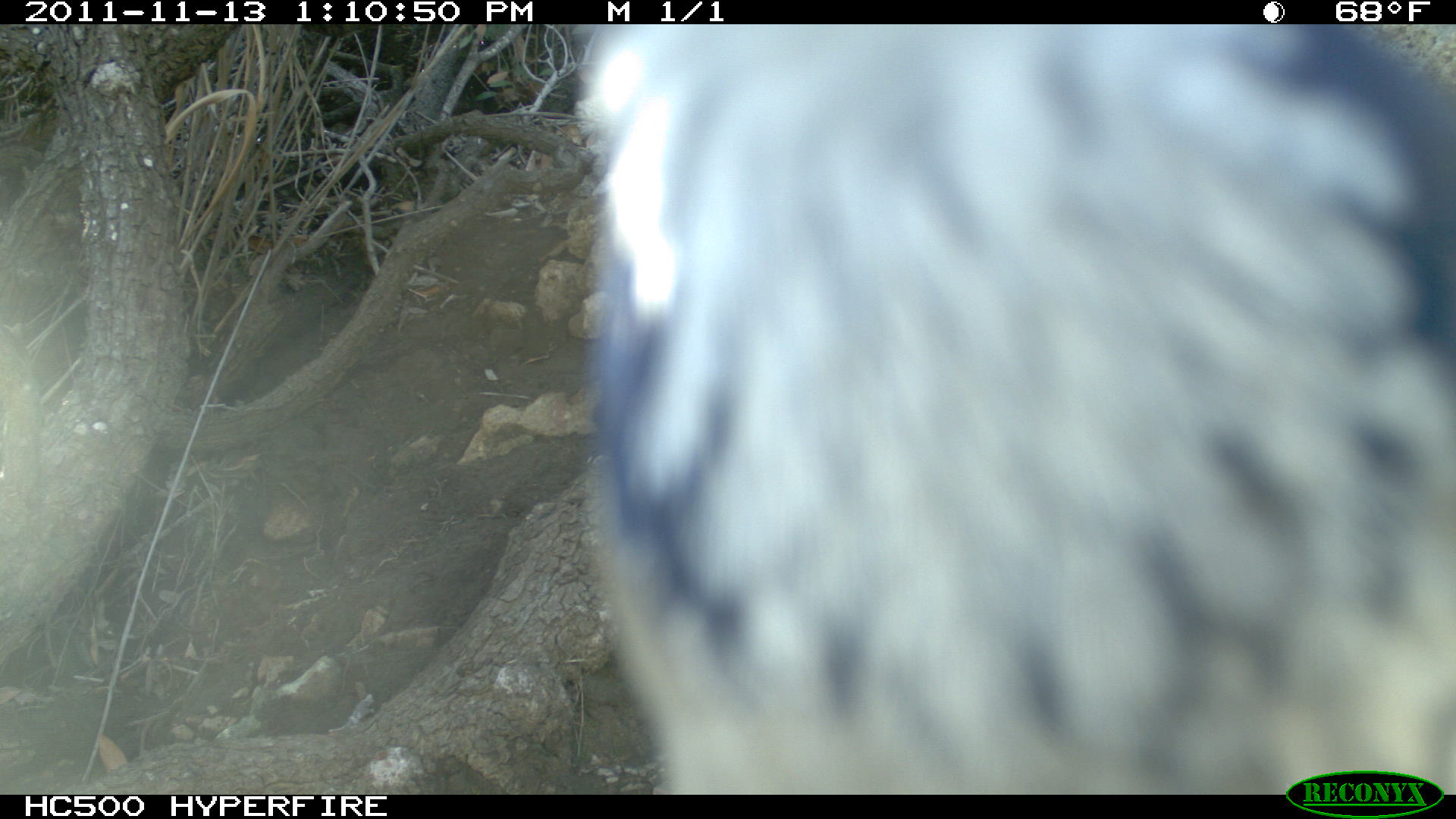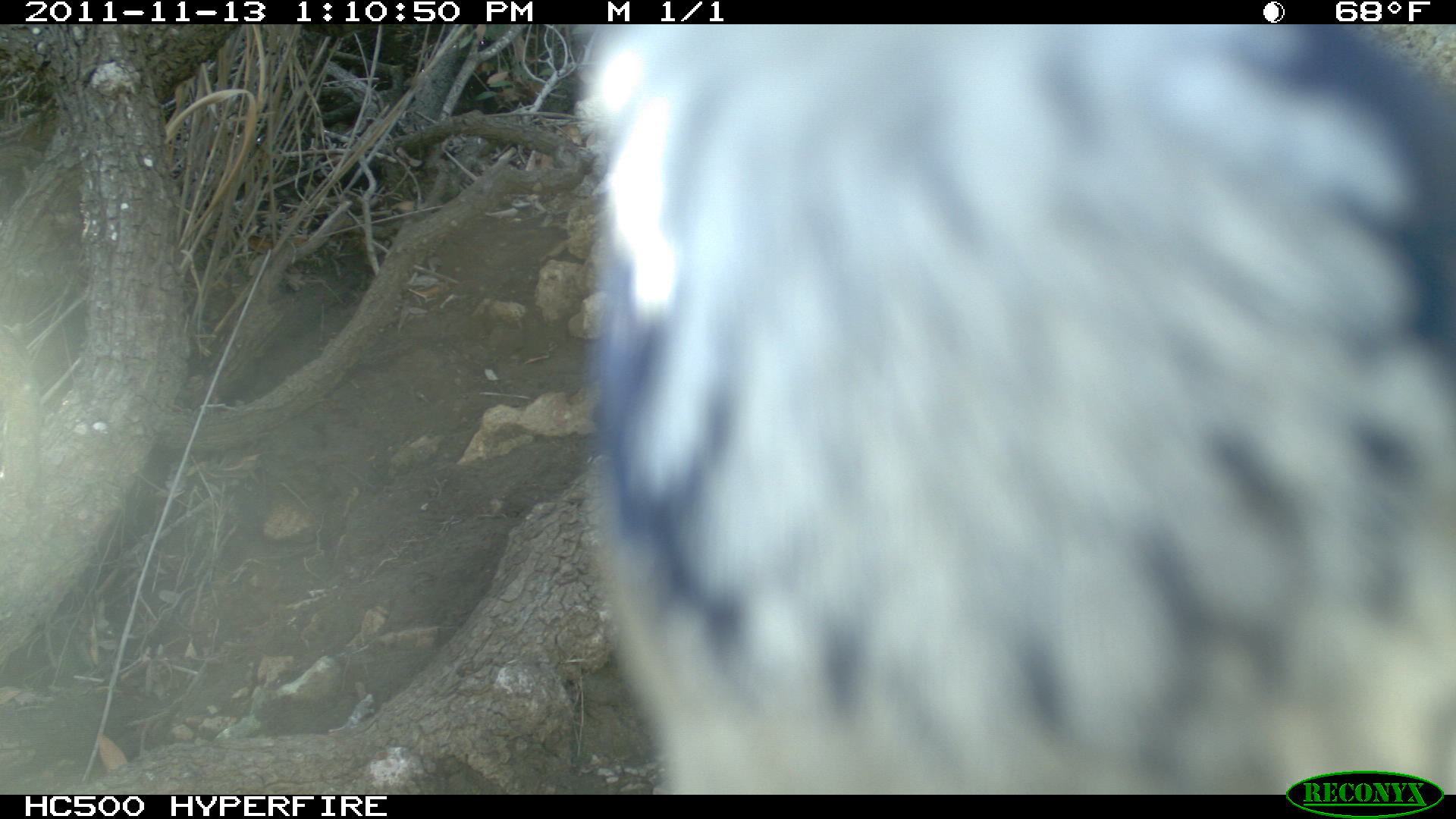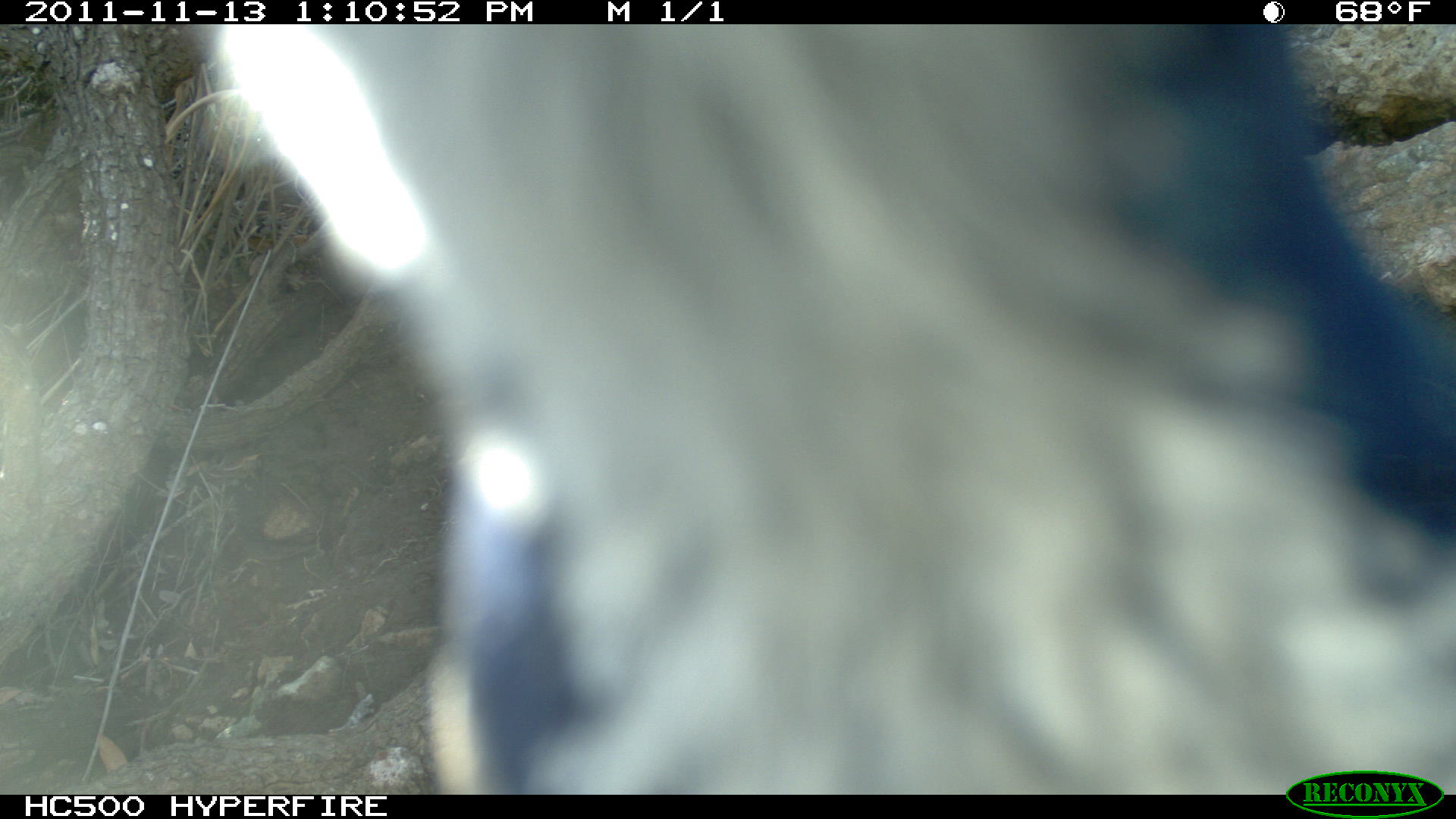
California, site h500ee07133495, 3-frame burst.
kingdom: Animalia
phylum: Chordata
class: Aves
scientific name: Aves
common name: bird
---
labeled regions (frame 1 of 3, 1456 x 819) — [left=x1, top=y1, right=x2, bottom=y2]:
bird: [left=576, top=24, right=1455, bottom=794]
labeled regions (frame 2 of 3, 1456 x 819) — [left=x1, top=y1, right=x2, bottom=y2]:
bird: [left=576, top=24, right=1455, bottom=794]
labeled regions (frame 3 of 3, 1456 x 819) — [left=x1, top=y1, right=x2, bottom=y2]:
bird: [left=202, top=24, right=1455, bottom=795]